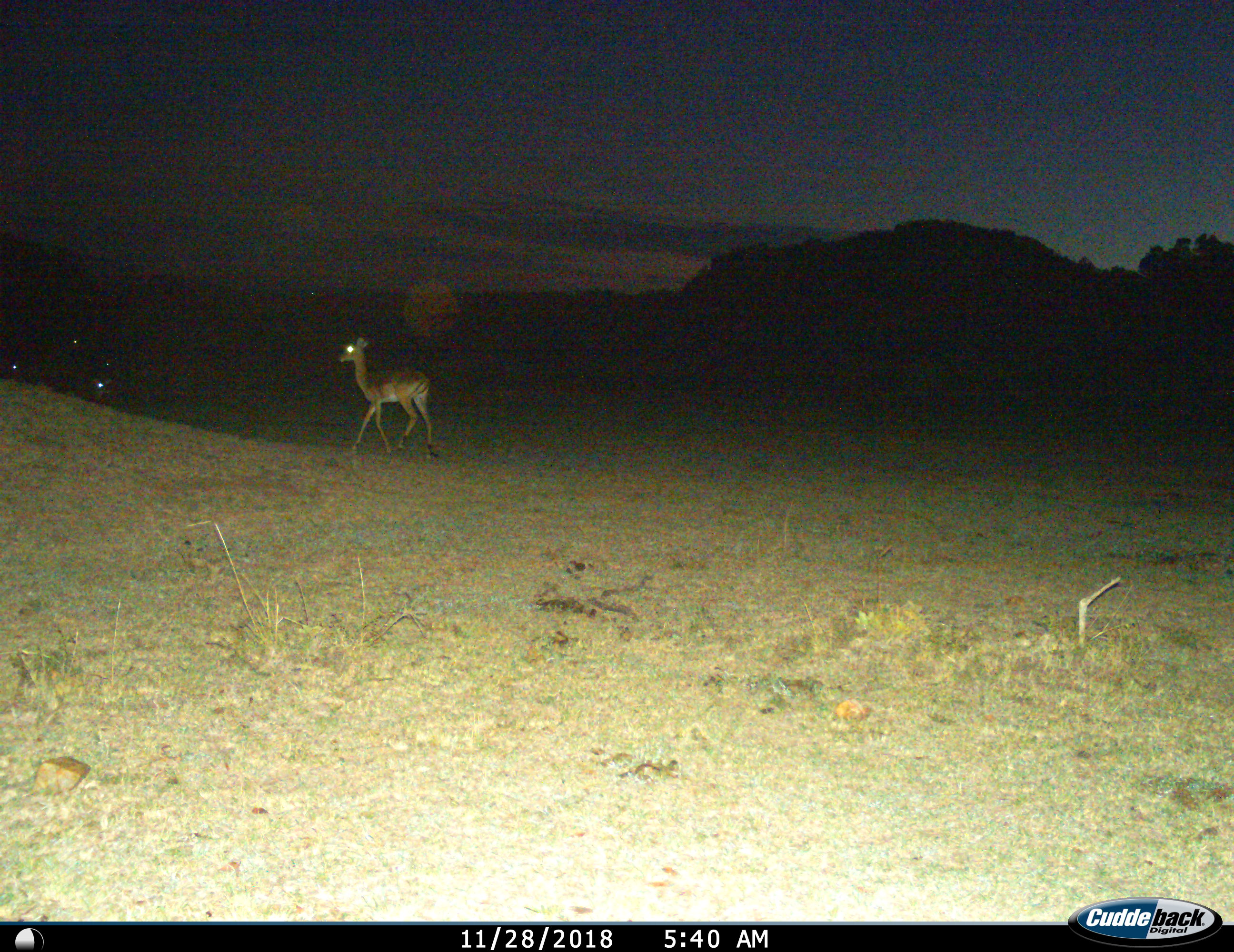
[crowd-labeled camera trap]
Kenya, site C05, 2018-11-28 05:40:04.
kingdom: Animalia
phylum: Chordata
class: Mammalia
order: Artiodactyla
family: Bovidae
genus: Aepyceros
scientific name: Aepyceros melampus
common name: impala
Impala (Aepyceros melampus), count 1. Behavior (volunteer vote fractions): standing 17%, resting 0%, moving 100%, interacting 0%. Young present (vote fraction): 0%. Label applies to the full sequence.